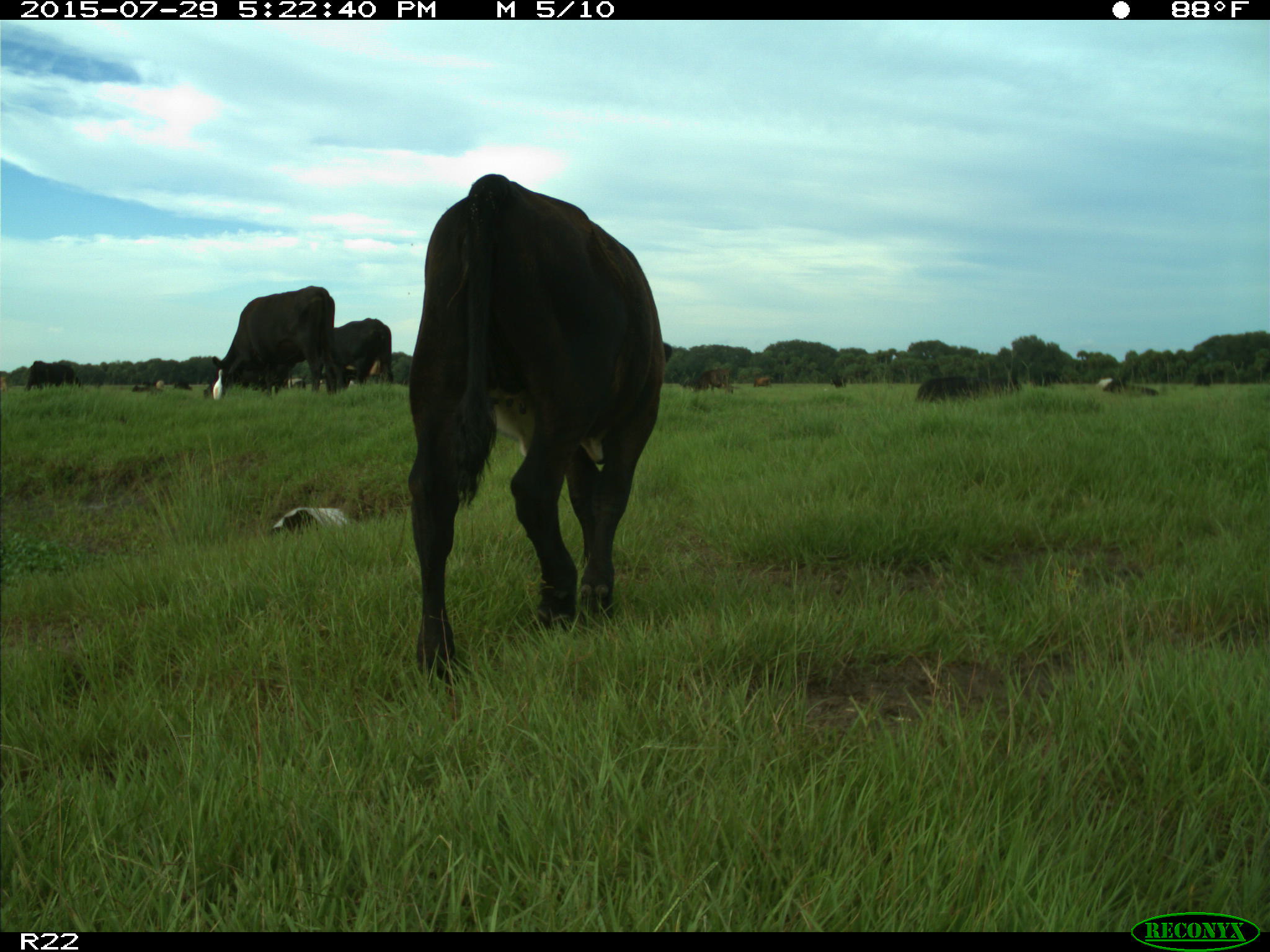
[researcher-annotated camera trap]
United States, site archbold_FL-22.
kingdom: Animalia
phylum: Chordata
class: Mammalia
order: Artiodactyla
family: Bovidae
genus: Bos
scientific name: Bos taurus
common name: domestic cow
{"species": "Bos taurus (domestic cow)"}